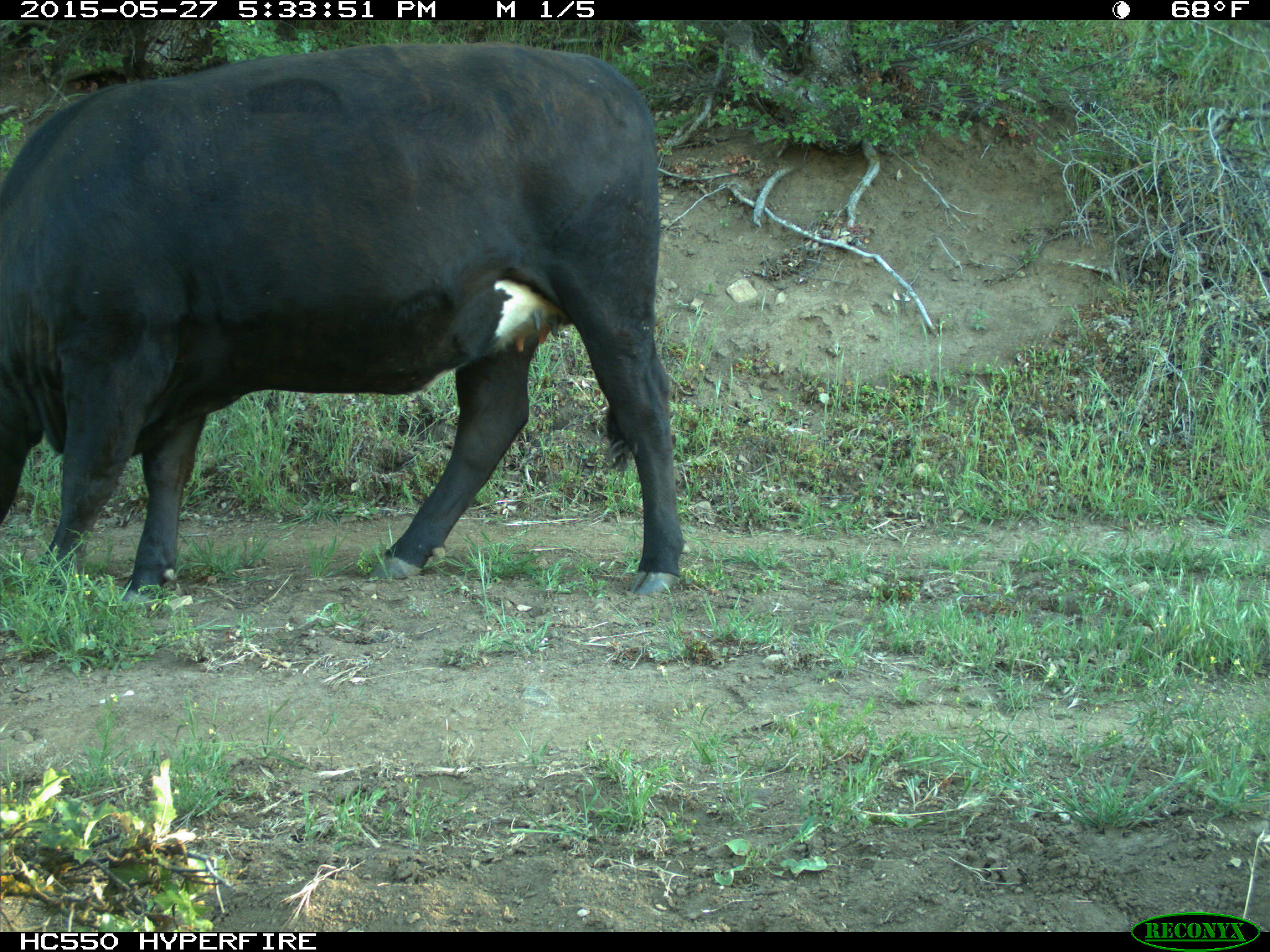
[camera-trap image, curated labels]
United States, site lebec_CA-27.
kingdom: Animalia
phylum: Chordata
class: Mammalia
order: Artiodactyla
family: Bovidae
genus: Bos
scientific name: Bos taurus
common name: domestic cow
Bos taurus (domestic cow).